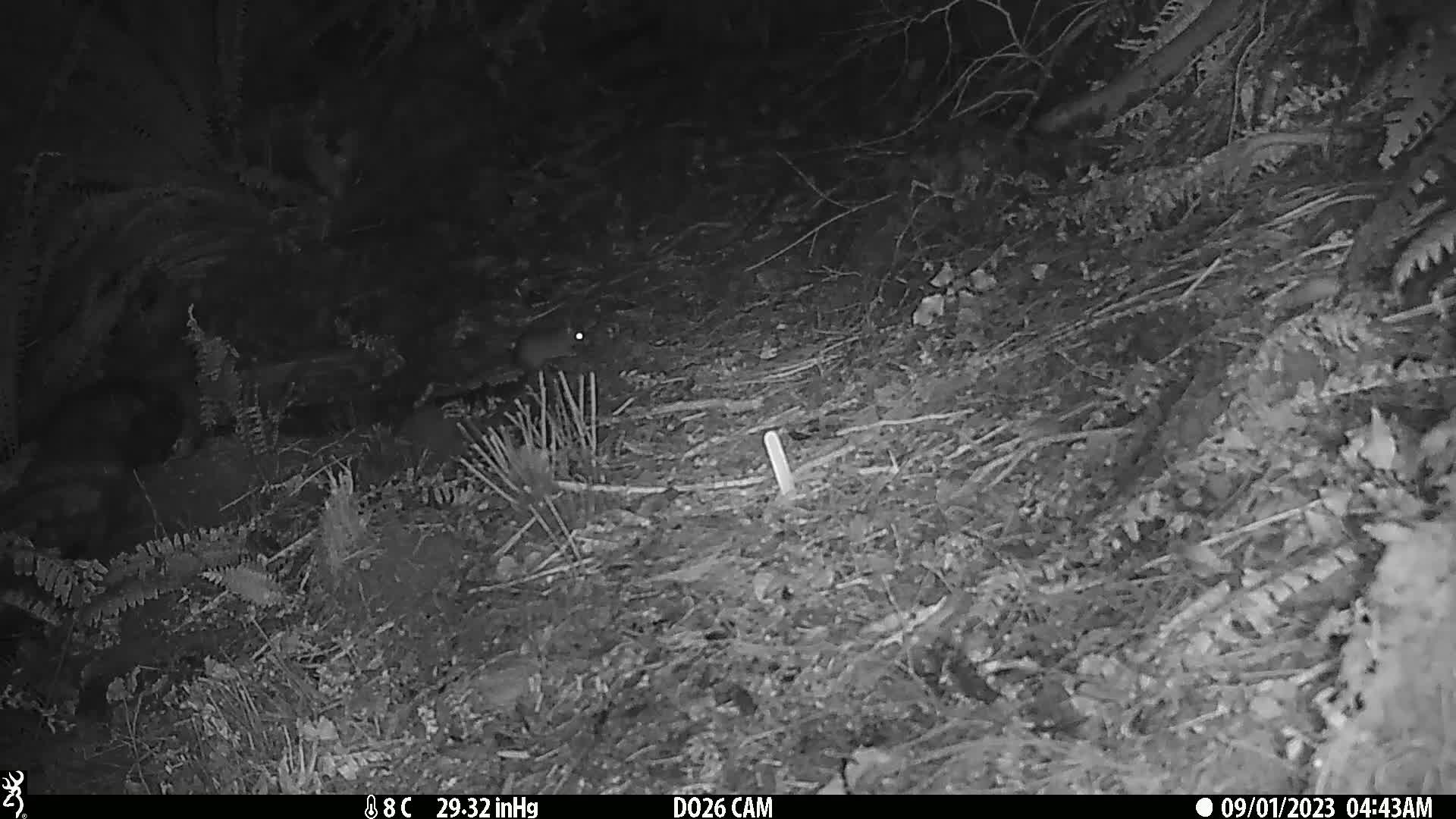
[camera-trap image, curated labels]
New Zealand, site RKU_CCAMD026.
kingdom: Animalia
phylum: Chordata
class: Mammalia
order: Rodentia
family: Muridae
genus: Rattus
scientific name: Rattus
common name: rat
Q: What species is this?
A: Rat (Rattus).